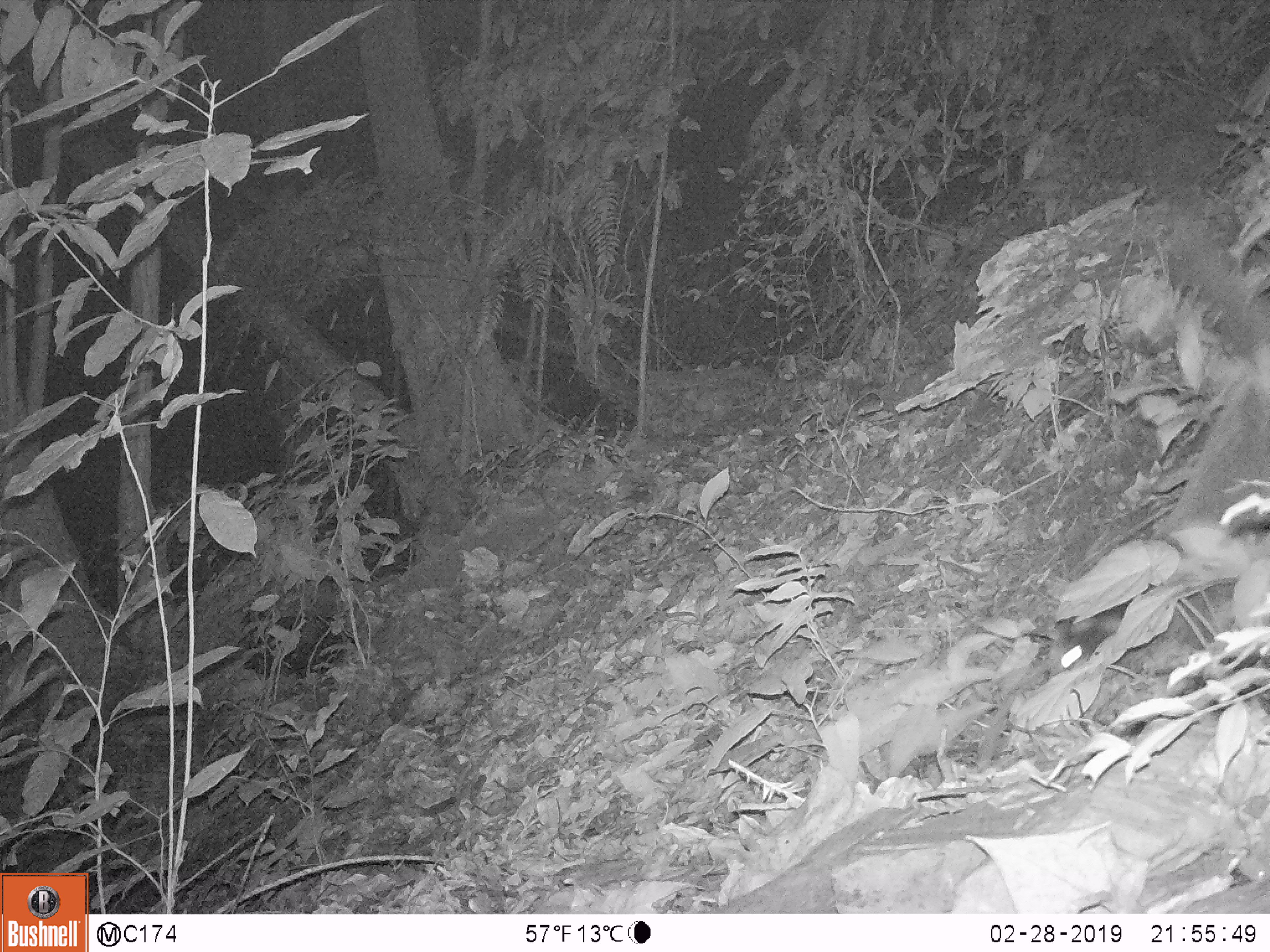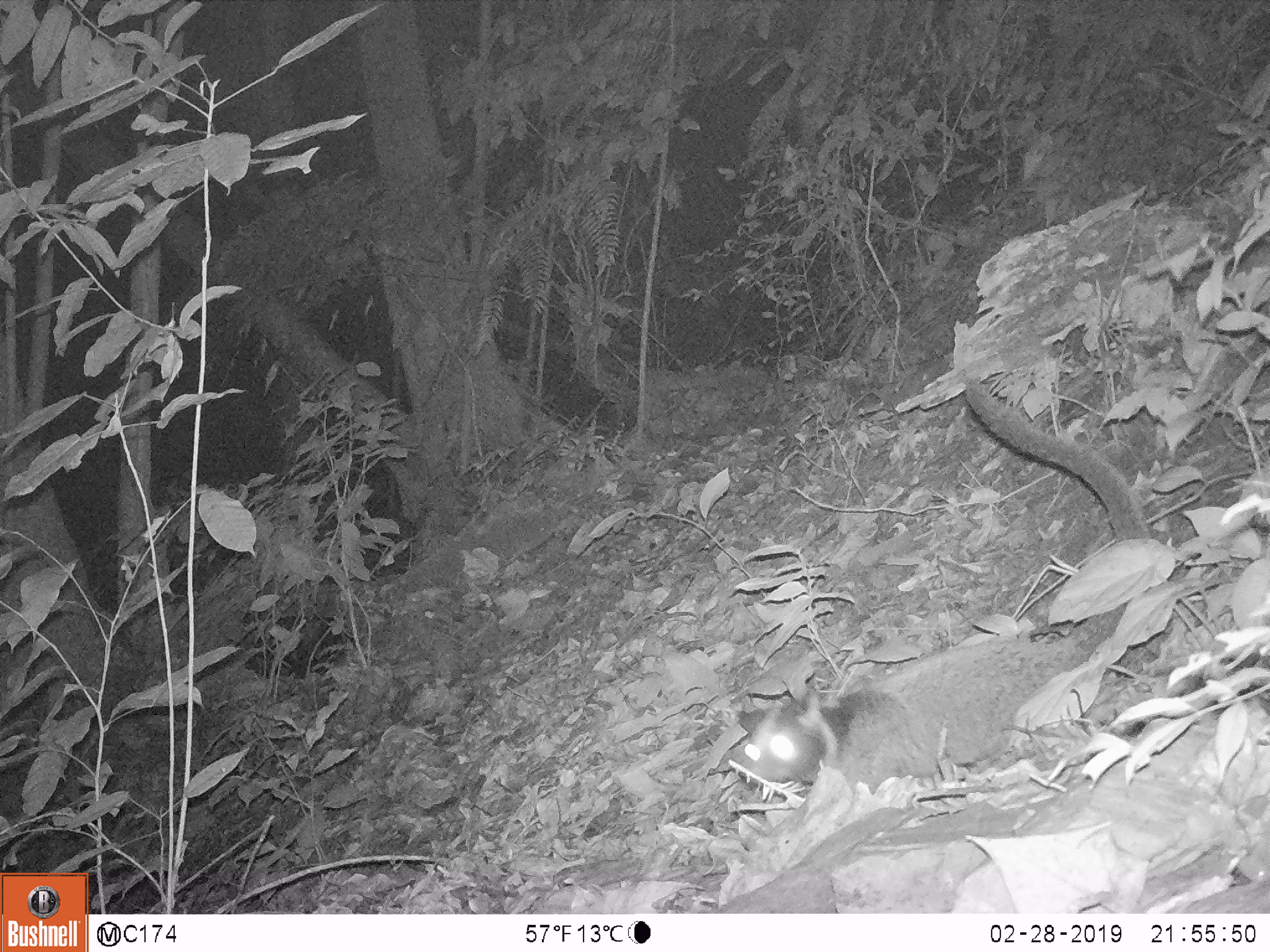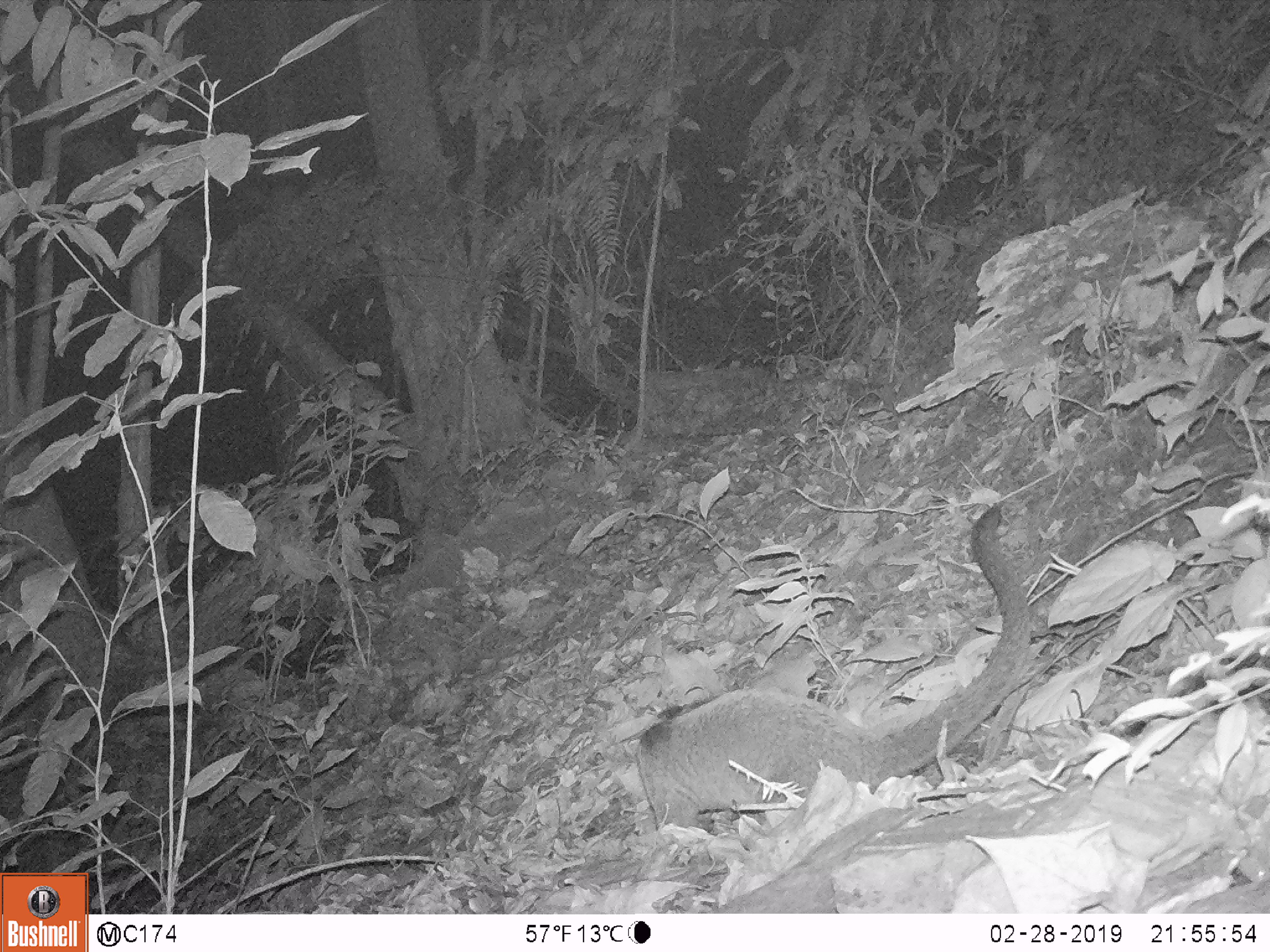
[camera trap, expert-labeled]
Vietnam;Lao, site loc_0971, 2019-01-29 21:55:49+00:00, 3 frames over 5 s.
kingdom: Animalia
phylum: Chordata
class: Mammalia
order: Carnivora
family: Viverridae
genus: Paguma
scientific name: Paguma larvata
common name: masked palm civet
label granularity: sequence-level